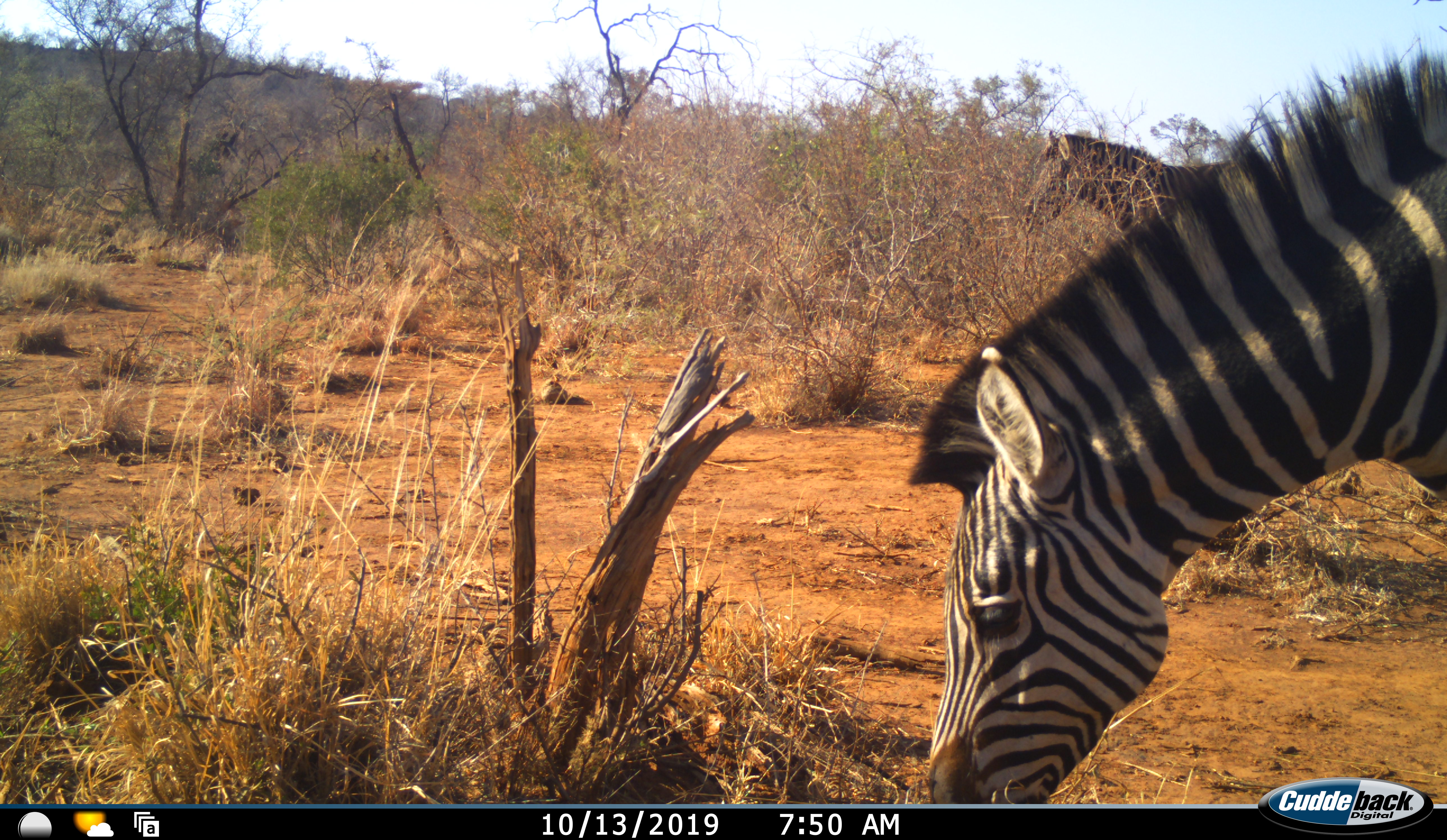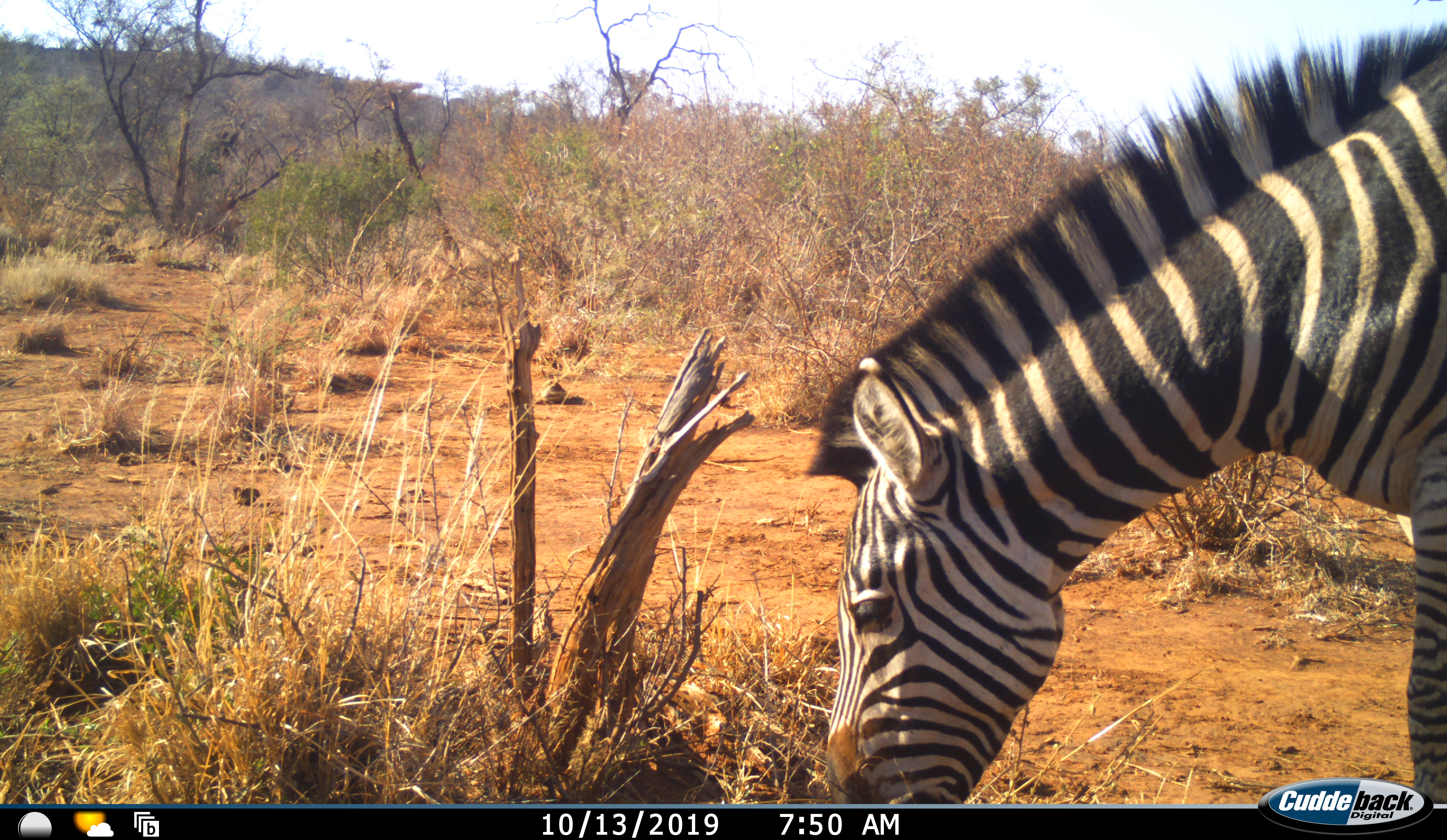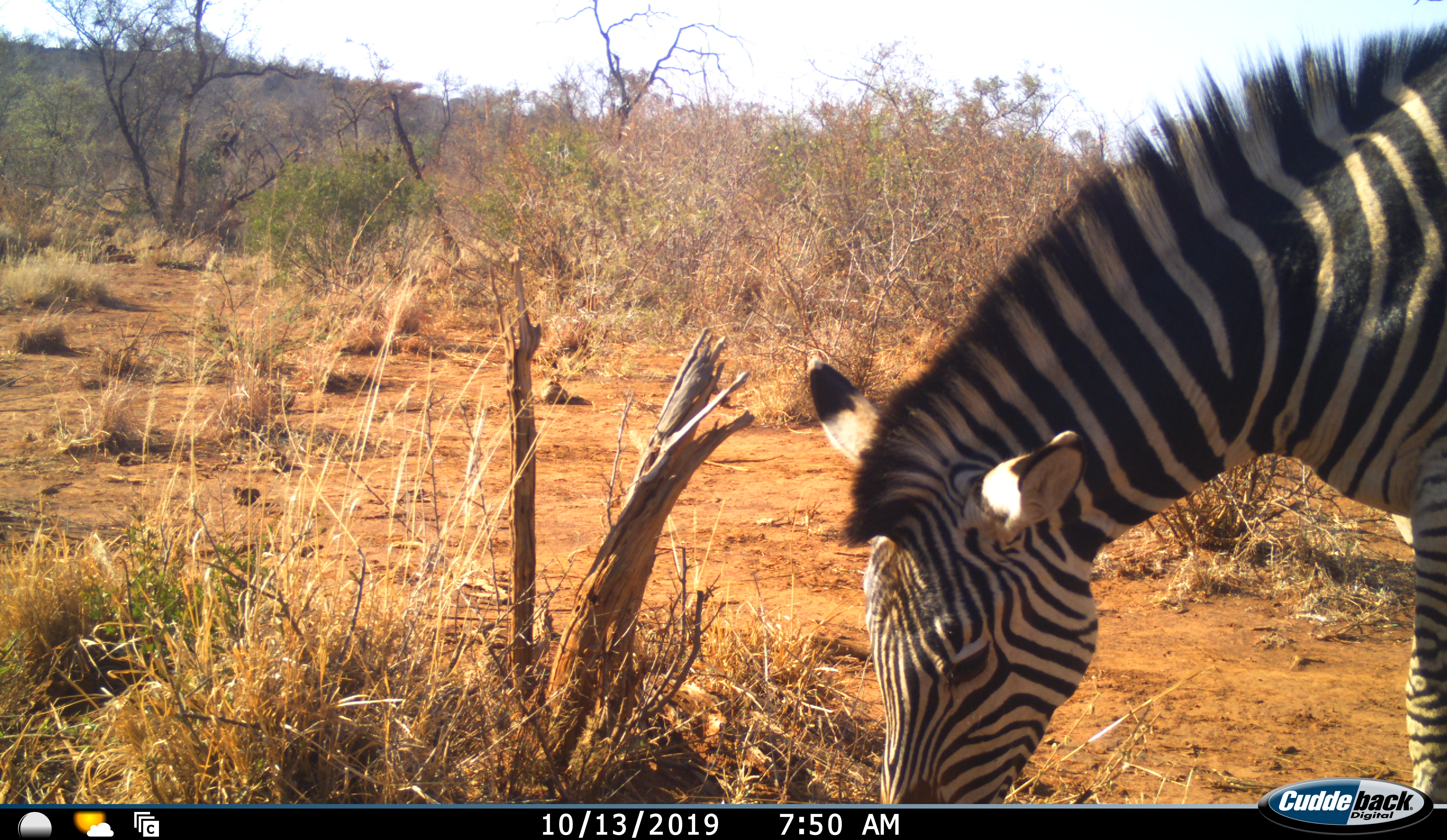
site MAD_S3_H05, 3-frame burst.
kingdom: Animalia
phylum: Chordata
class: Mammalia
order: Perissodactyla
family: Equidae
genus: Equus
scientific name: Equus quagga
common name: plains zebra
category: zebraplains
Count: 1.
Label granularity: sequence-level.